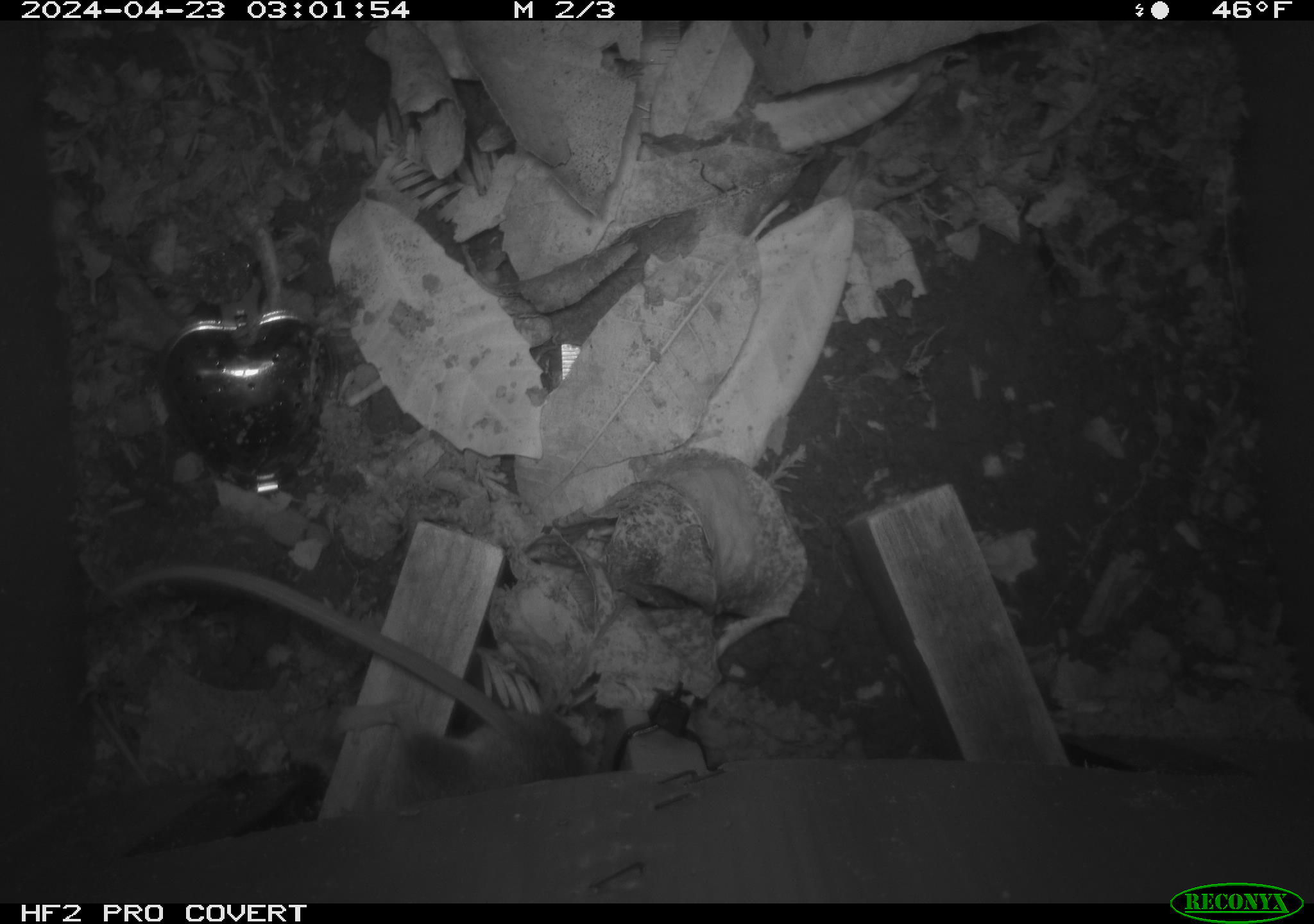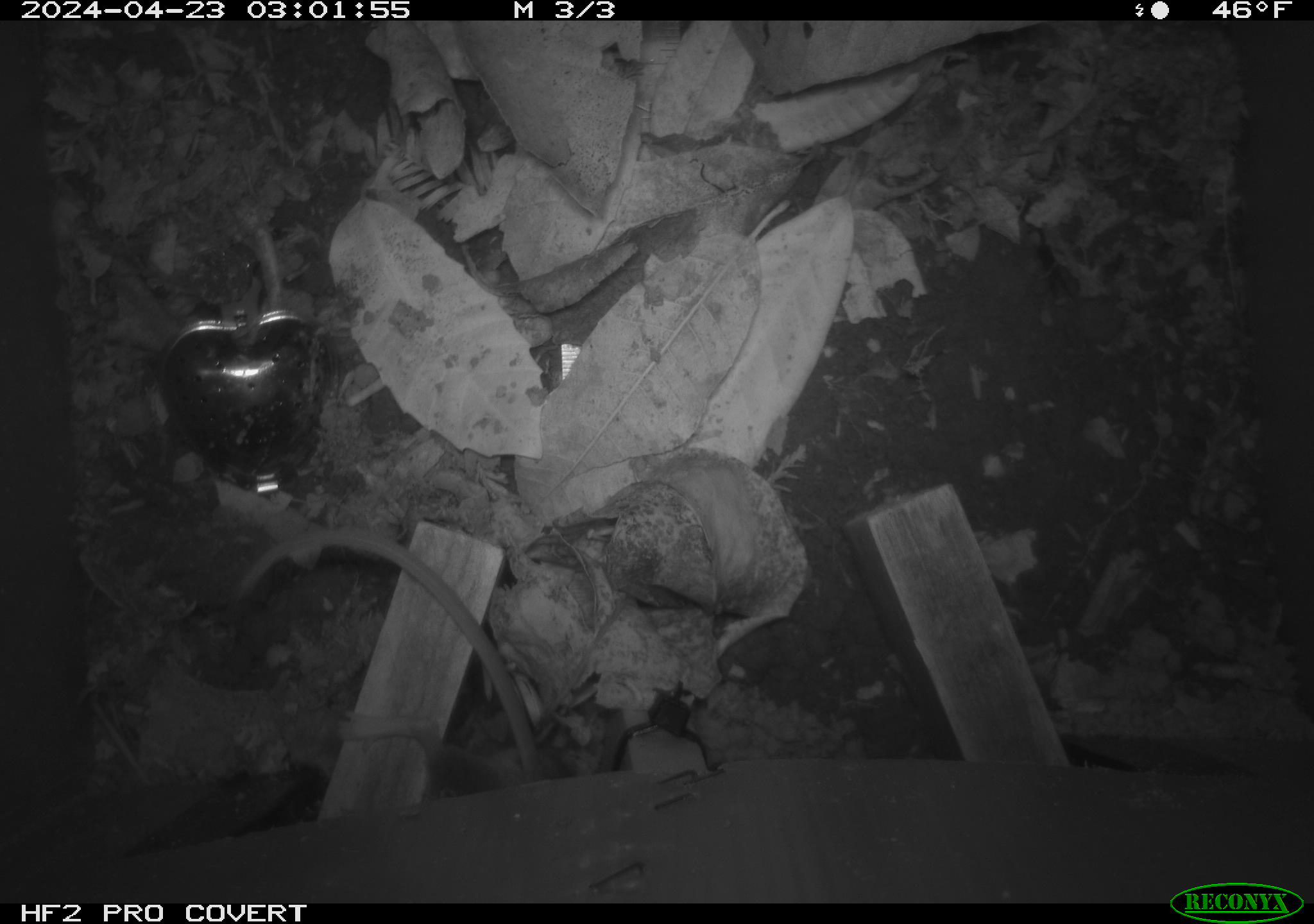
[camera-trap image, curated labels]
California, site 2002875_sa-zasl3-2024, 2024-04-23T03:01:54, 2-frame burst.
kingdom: Animalia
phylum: Chordata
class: Mammalia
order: Rodentia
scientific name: Rodentia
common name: rodent